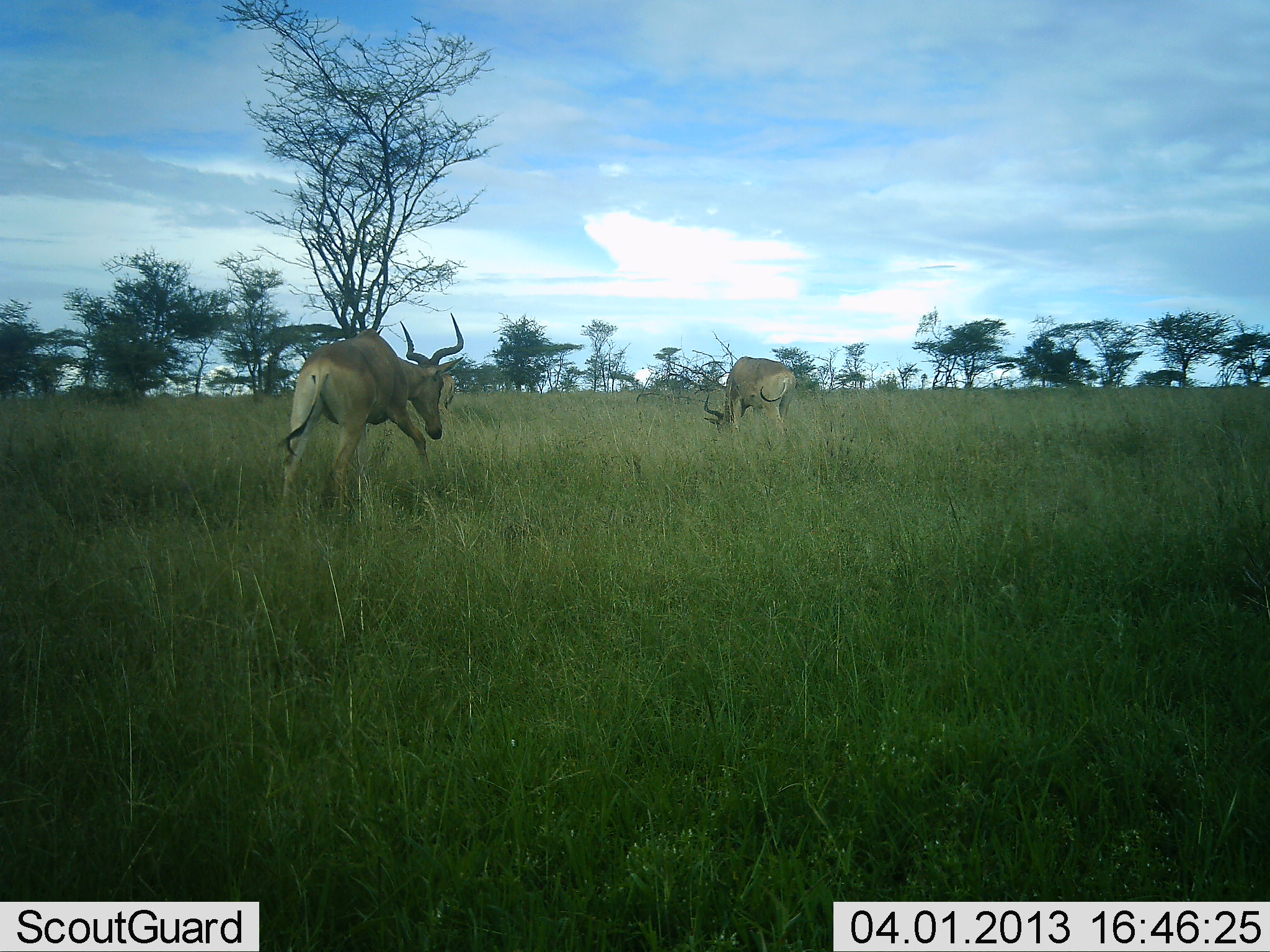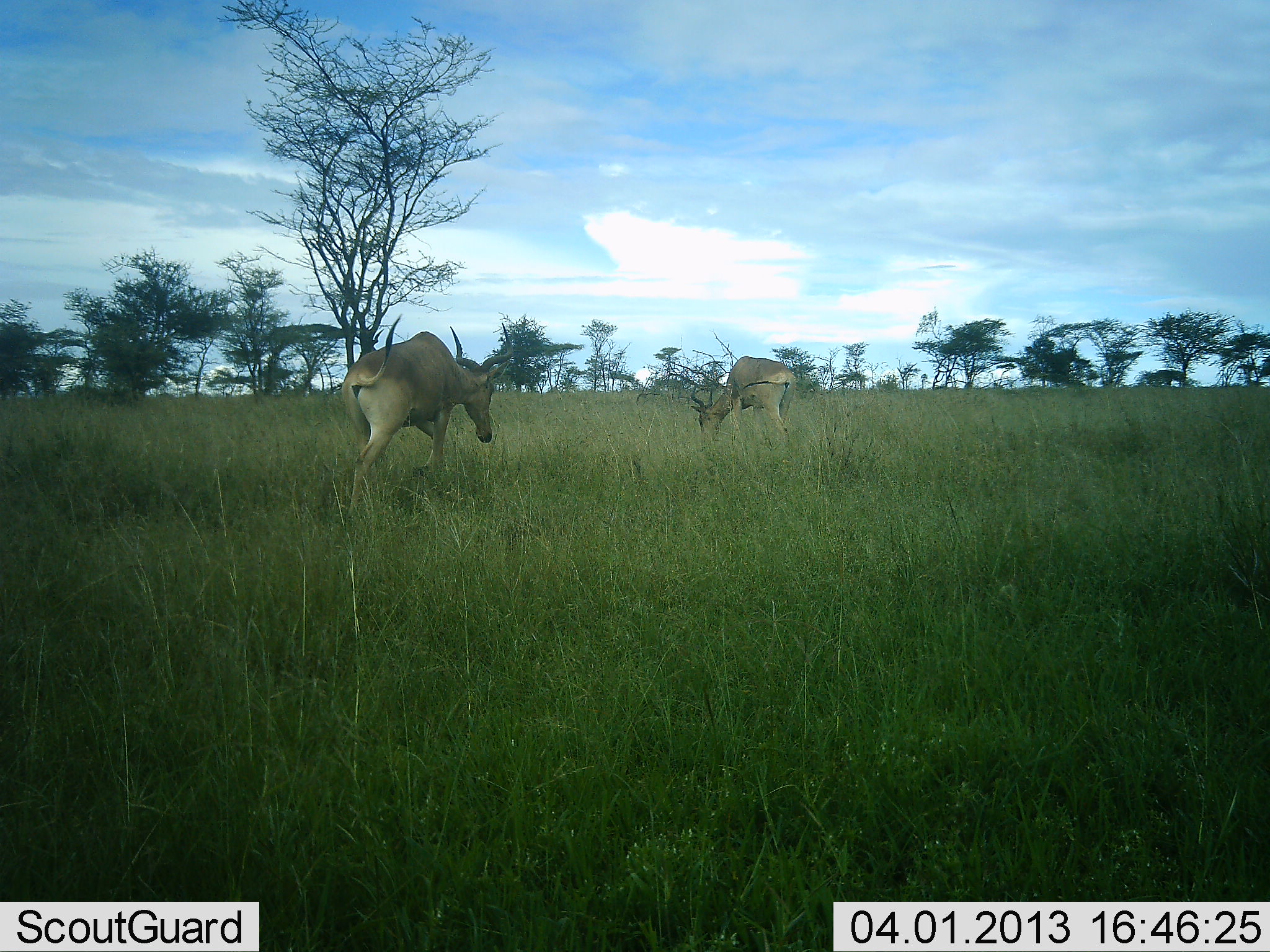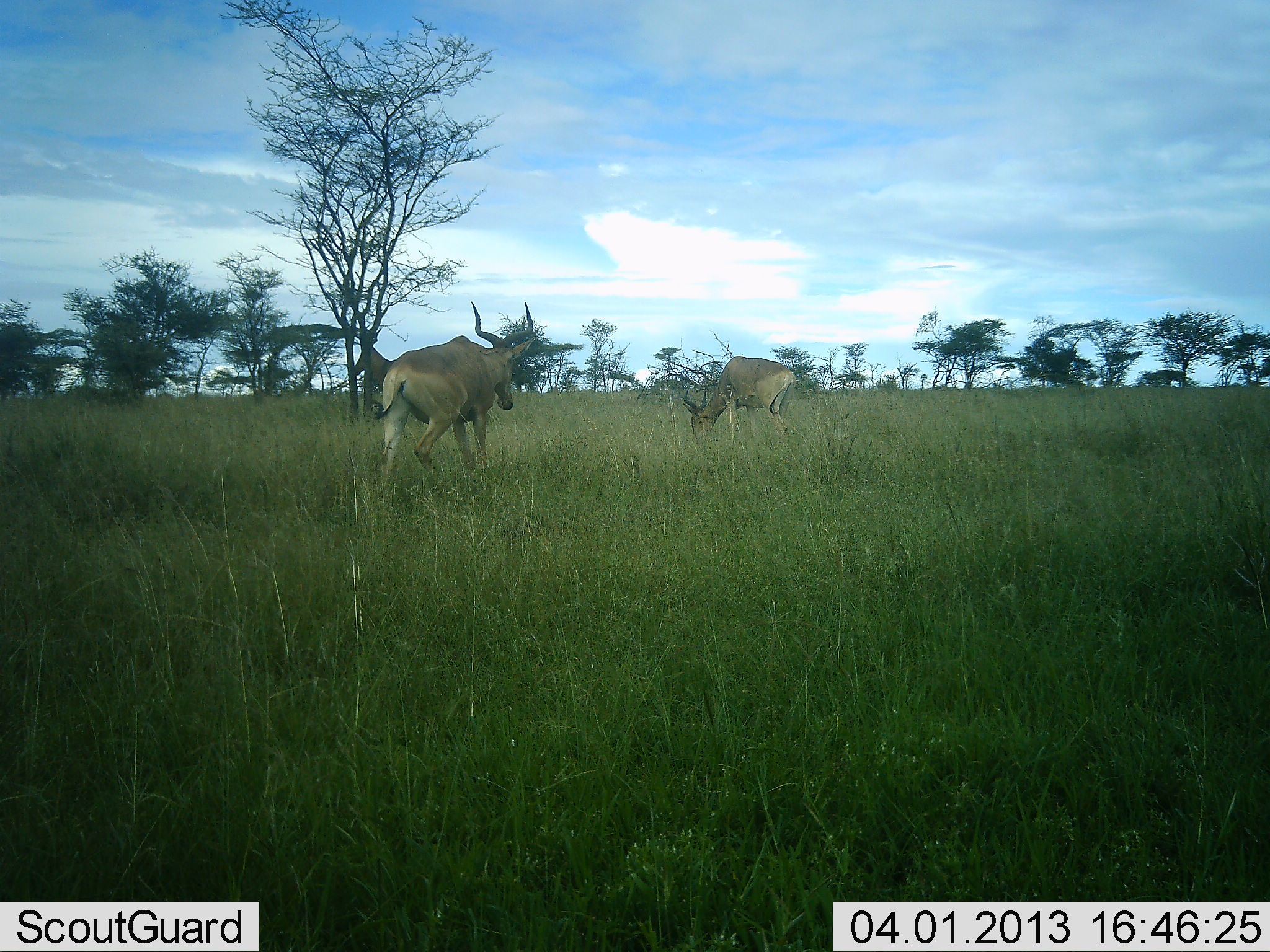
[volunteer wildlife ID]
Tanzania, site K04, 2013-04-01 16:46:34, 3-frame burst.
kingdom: Animalia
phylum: Chordata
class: Mammalia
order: Artiodactyla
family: Bovidae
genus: Alcelaphus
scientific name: Alcelaphus buselaphus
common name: hartebeest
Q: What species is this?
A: Hartebeest (Alcelaphus buselaphus).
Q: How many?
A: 2.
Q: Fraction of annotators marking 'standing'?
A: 28%.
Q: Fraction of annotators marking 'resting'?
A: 0%.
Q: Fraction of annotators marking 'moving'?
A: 67%.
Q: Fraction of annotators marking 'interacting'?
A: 6%.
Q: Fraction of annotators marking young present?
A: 0%.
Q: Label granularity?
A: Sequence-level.